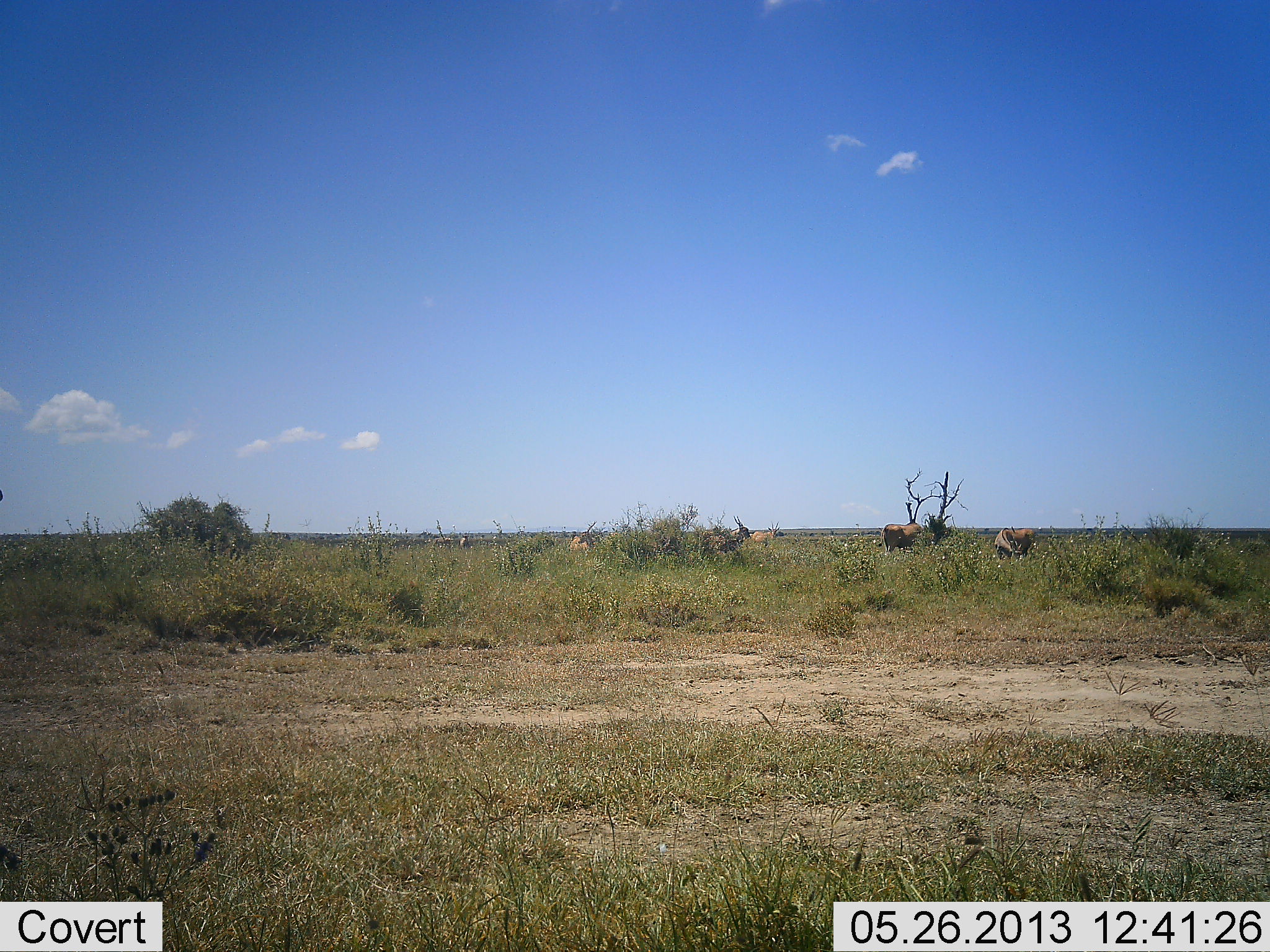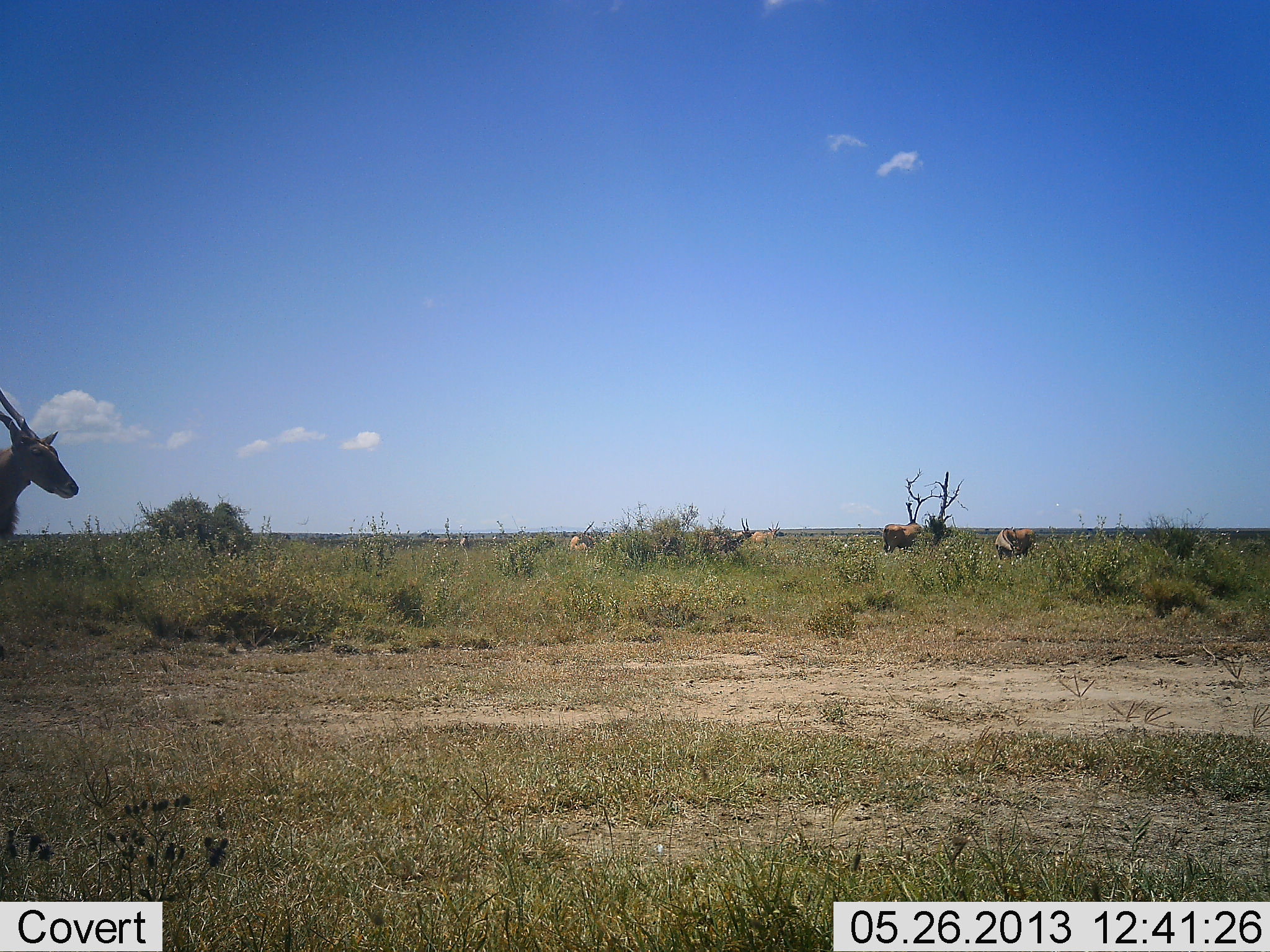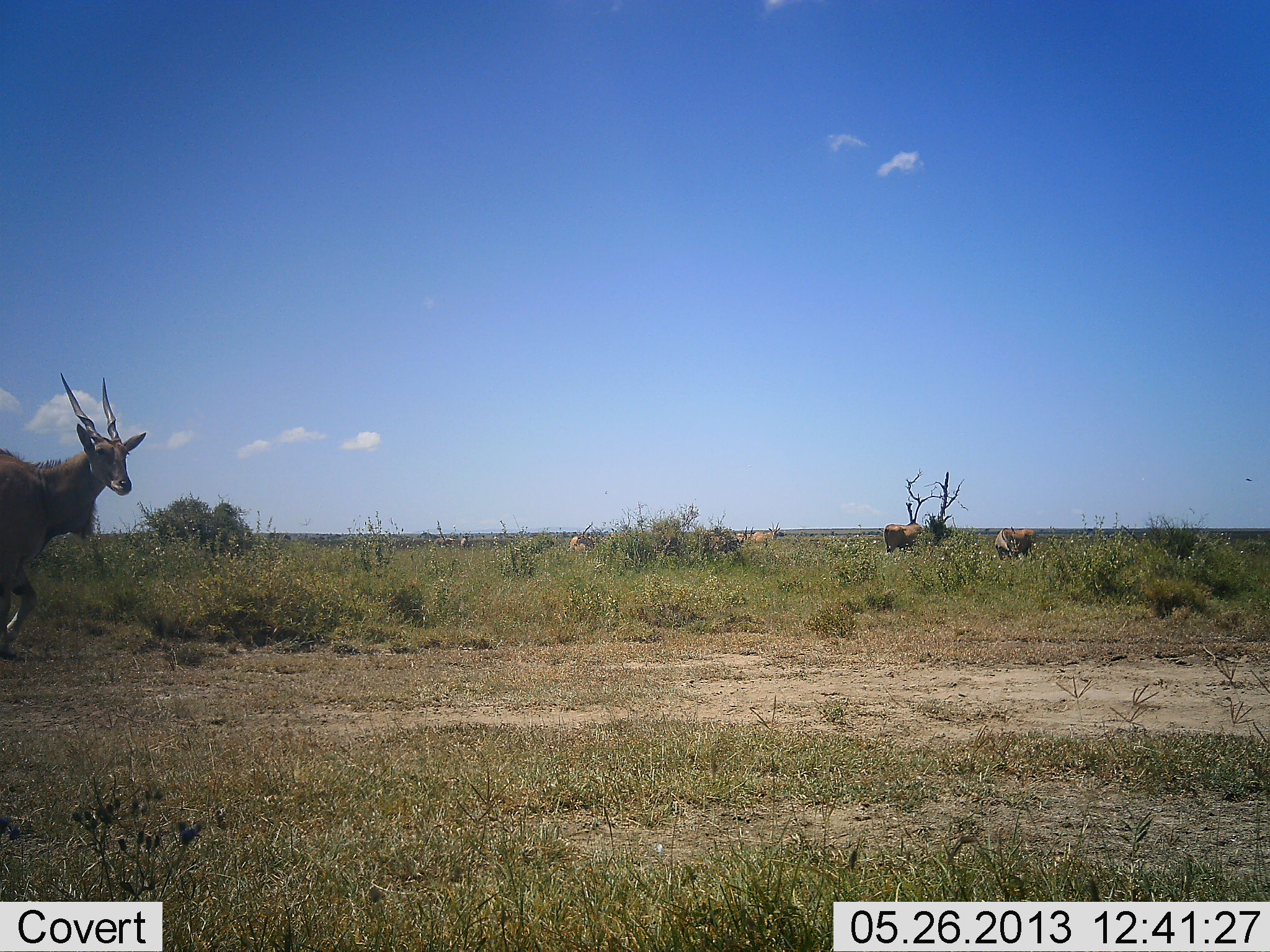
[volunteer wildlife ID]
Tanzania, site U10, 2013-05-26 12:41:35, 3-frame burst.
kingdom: Animalia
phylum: Chordata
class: Mammalia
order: Artiodactyla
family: Bovidae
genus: Tragelaphus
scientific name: Tragelaphus oryx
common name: eland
Eland (Tragelaphus oryx), count 5. Behavior (volunteer vote fractions): standing 64%, resting 0%, moving 82%, interacting 0%. Young present (vote fraction): 0%. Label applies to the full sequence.